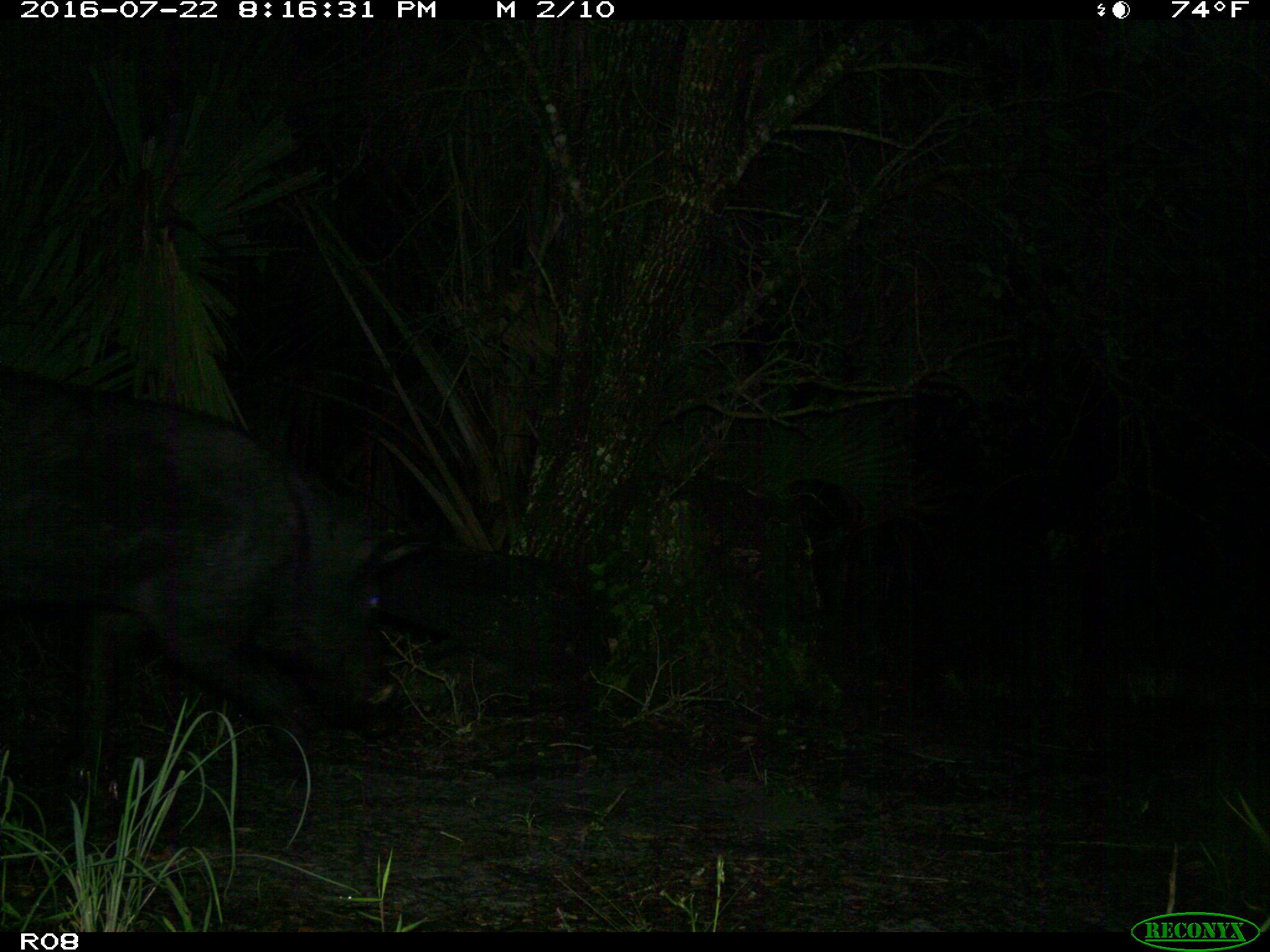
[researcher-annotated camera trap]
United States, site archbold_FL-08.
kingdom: Animalia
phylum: Chordata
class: Mammalia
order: Artiodactyla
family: Suidae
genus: Sus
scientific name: Sus scrofa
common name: wild boar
Sus scrofa (wild boar).